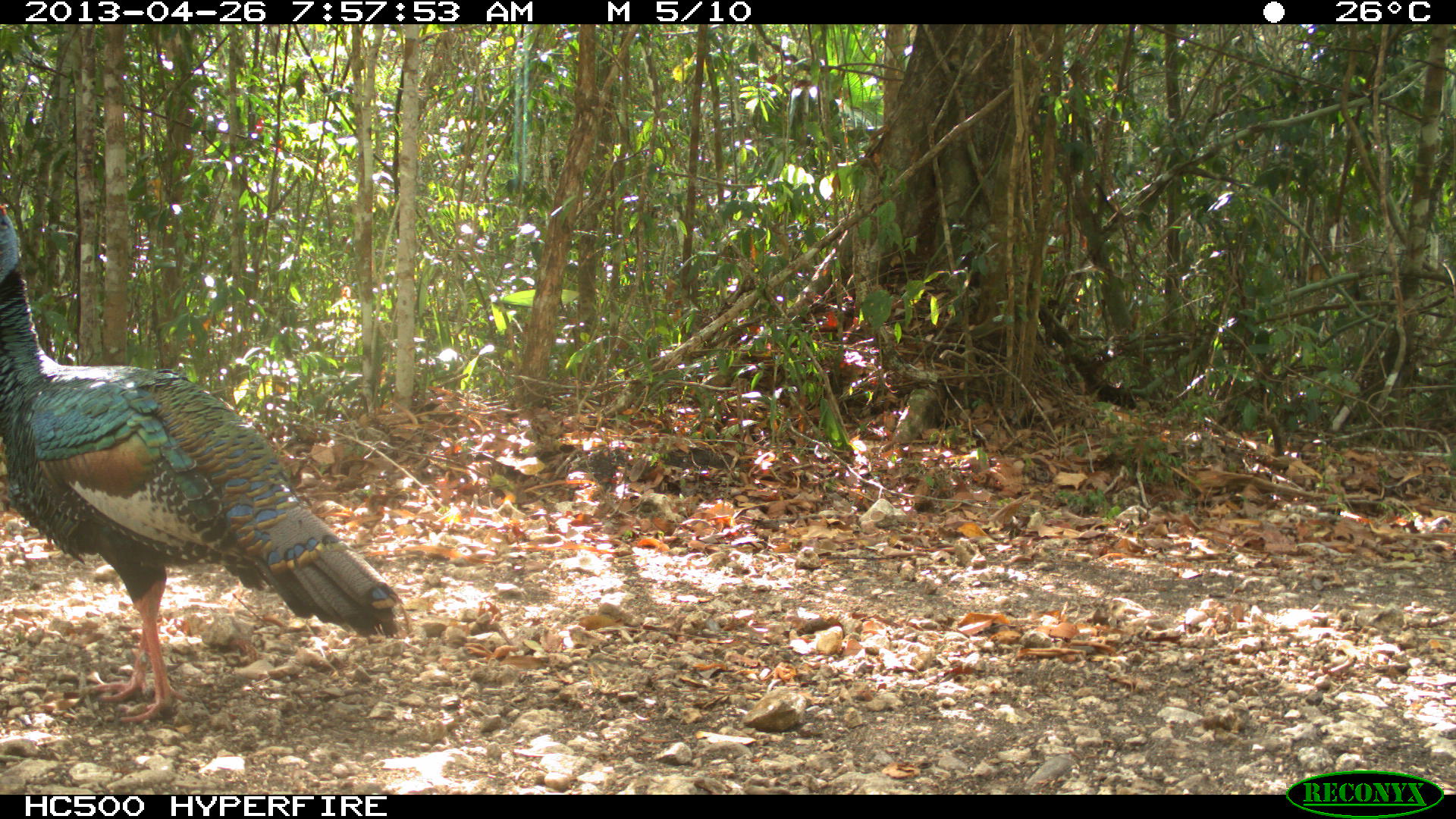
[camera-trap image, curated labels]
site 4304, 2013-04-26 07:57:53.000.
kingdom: Animalia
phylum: Chordata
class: Aves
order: Galliformes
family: Phasianidae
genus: Meleagris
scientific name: Meleagris ocellata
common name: ocellated turkey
Meleagris ocellata (ocellated turkey), count 1.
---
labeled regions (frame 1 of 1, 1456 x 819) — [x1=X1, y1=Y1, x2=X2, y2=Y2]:
meleagris ocellata: [x1=0, y1=204, x2=408, y2=724]